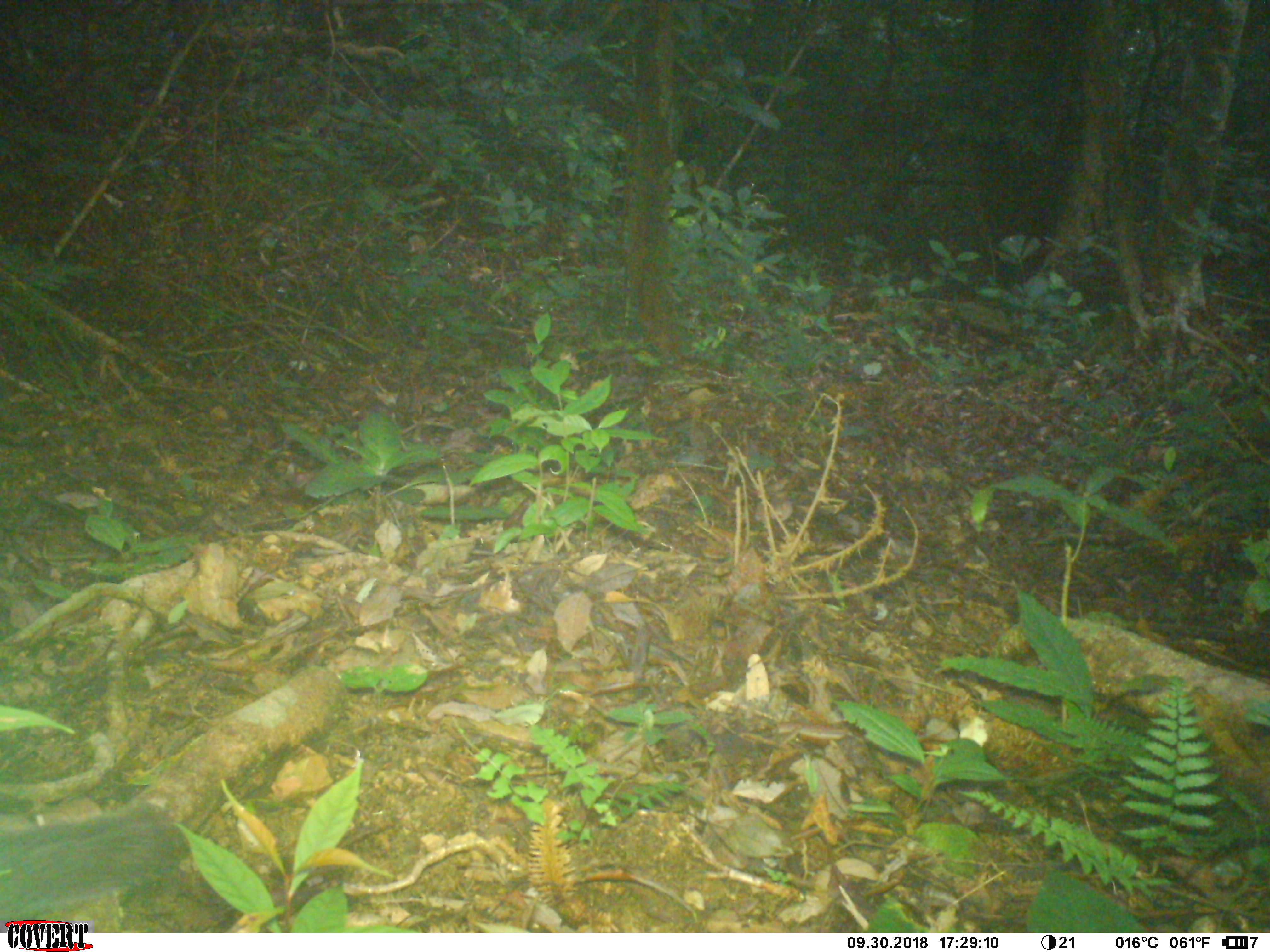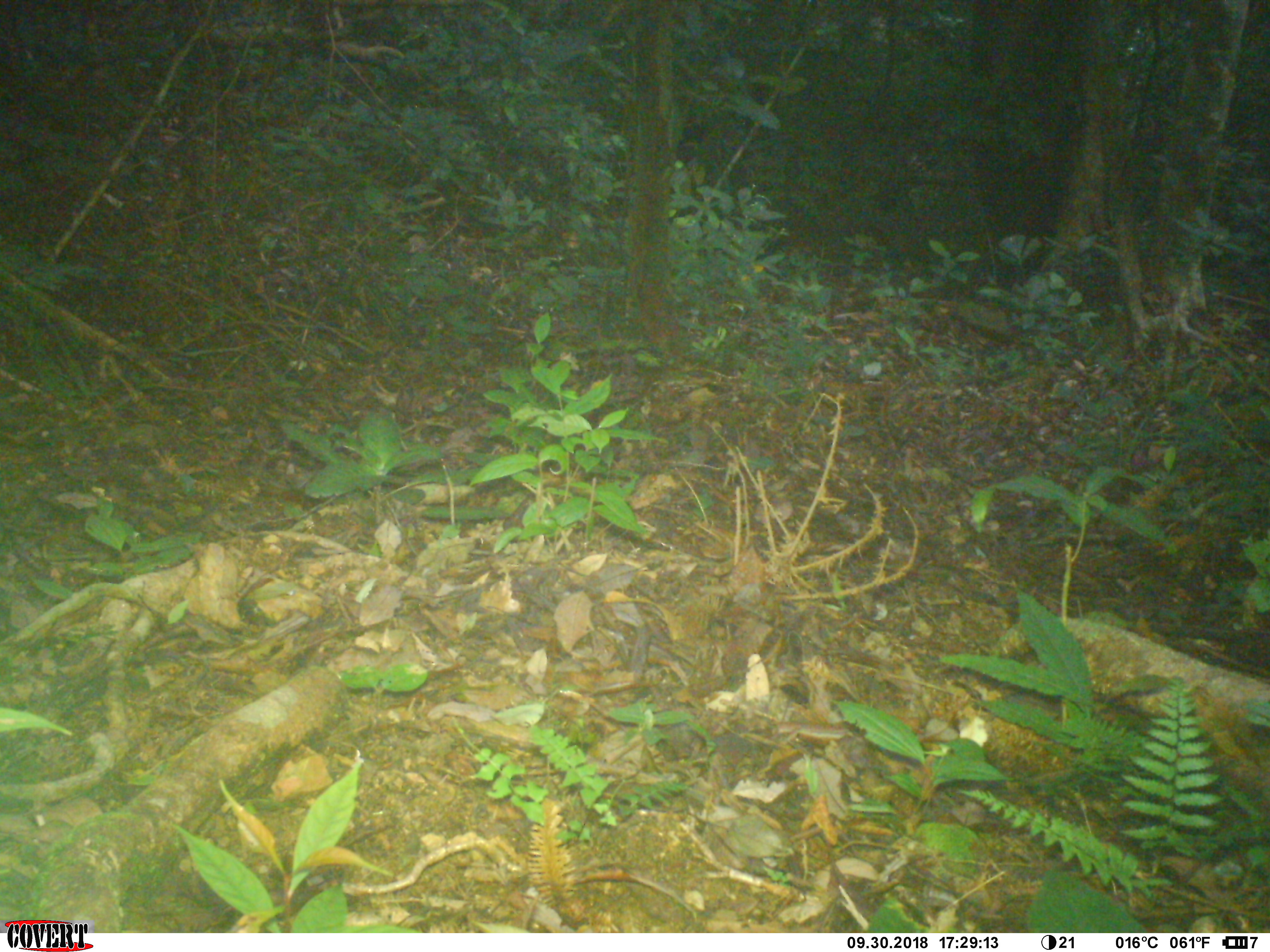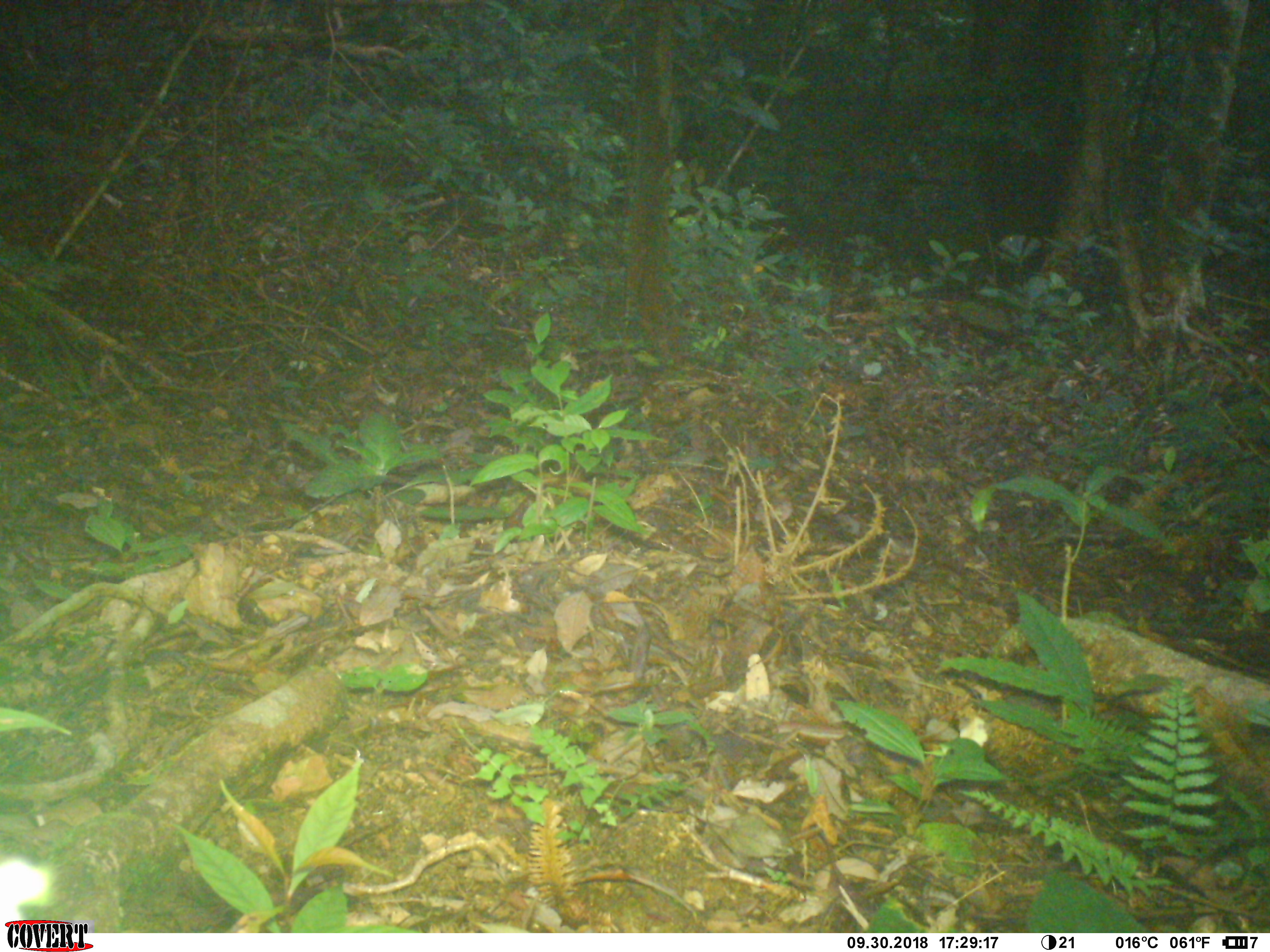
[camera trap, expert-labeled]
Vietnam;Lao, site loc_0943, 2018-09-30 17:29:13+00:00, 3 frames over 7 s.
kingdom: Animalia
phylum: Chordata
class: Mammalia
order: Rodentia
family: Sciuridae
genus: Dremomys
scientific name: Dremomys rufigenis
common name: red-cheeked squirrel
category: red cheeked squirrel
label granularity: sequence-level